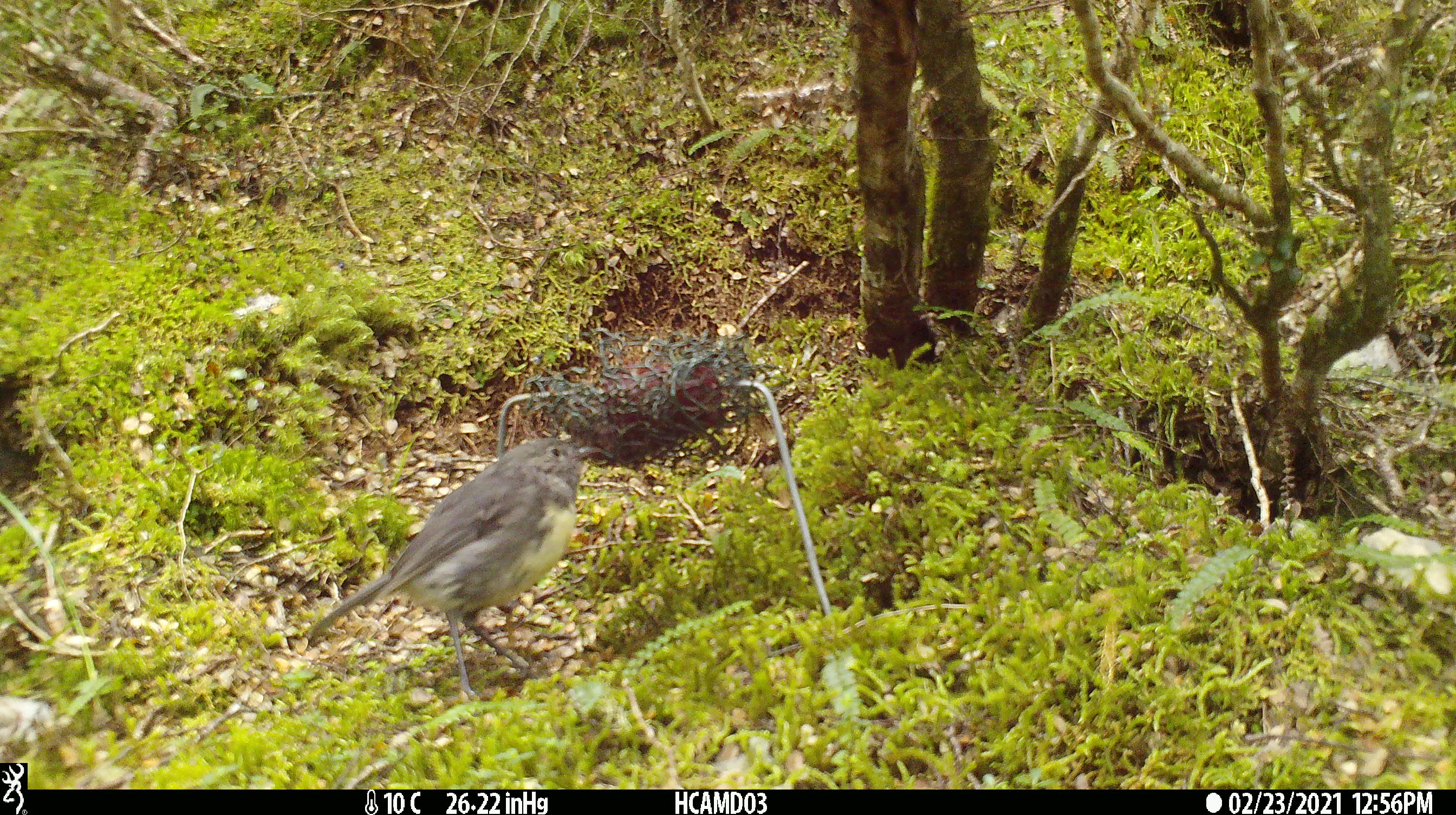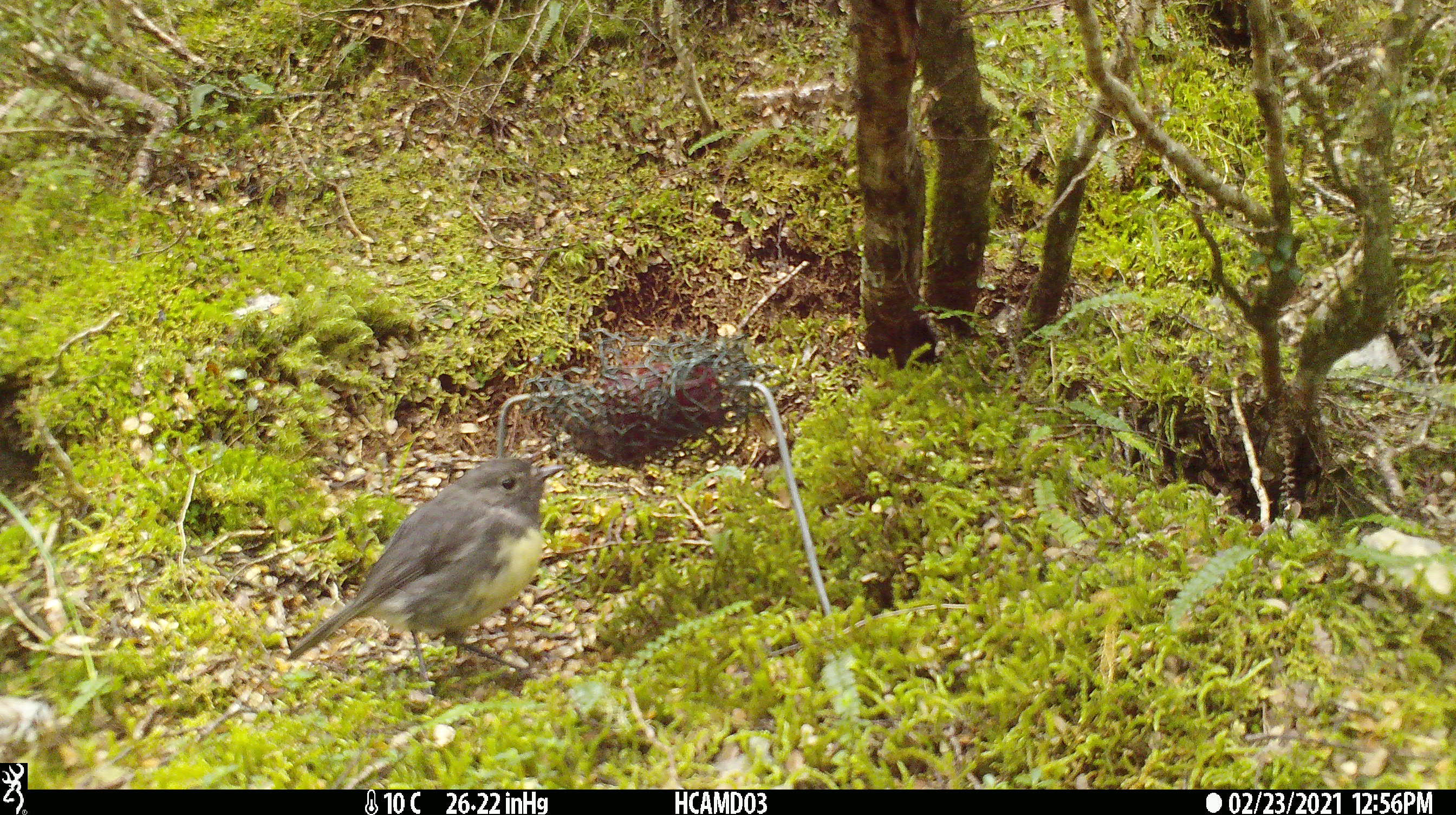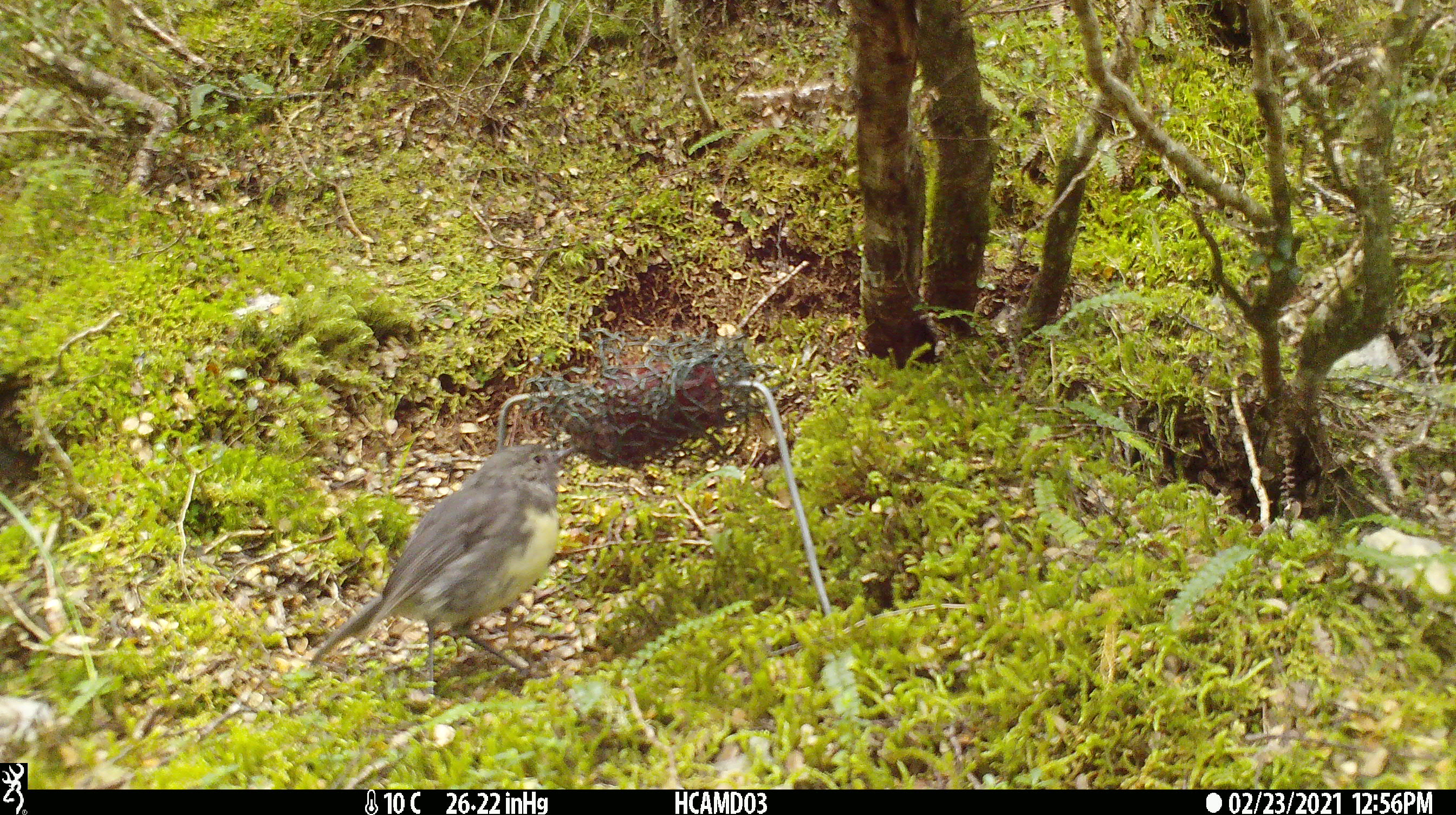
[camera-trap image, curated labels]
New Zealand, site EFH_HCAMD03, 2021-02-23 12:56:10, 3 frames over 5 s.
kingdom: Animalia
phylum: Chordata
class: Aves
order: Passeriformes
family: Petroicidae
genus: Petroica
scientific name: Petroica australis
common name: new zealand robin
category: robin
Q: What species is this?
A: Robin (new zealand robin) (Petroica australis).